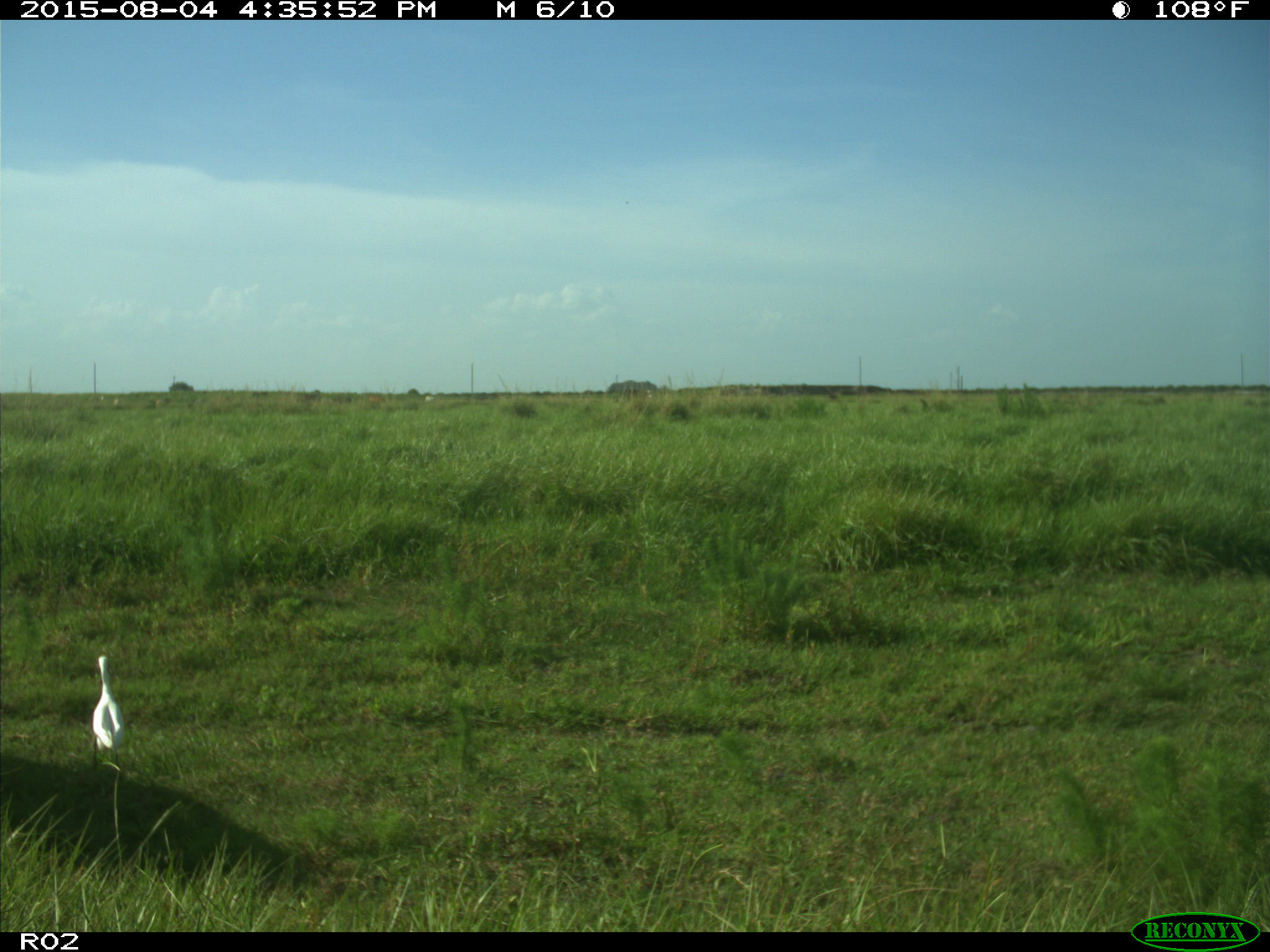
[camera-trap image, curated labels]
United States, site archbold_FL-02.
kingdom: Animalia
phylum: Chordata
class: Aves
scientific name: Aves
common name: birds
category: unidentified bird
Unidentified bird (birds) (Aves).